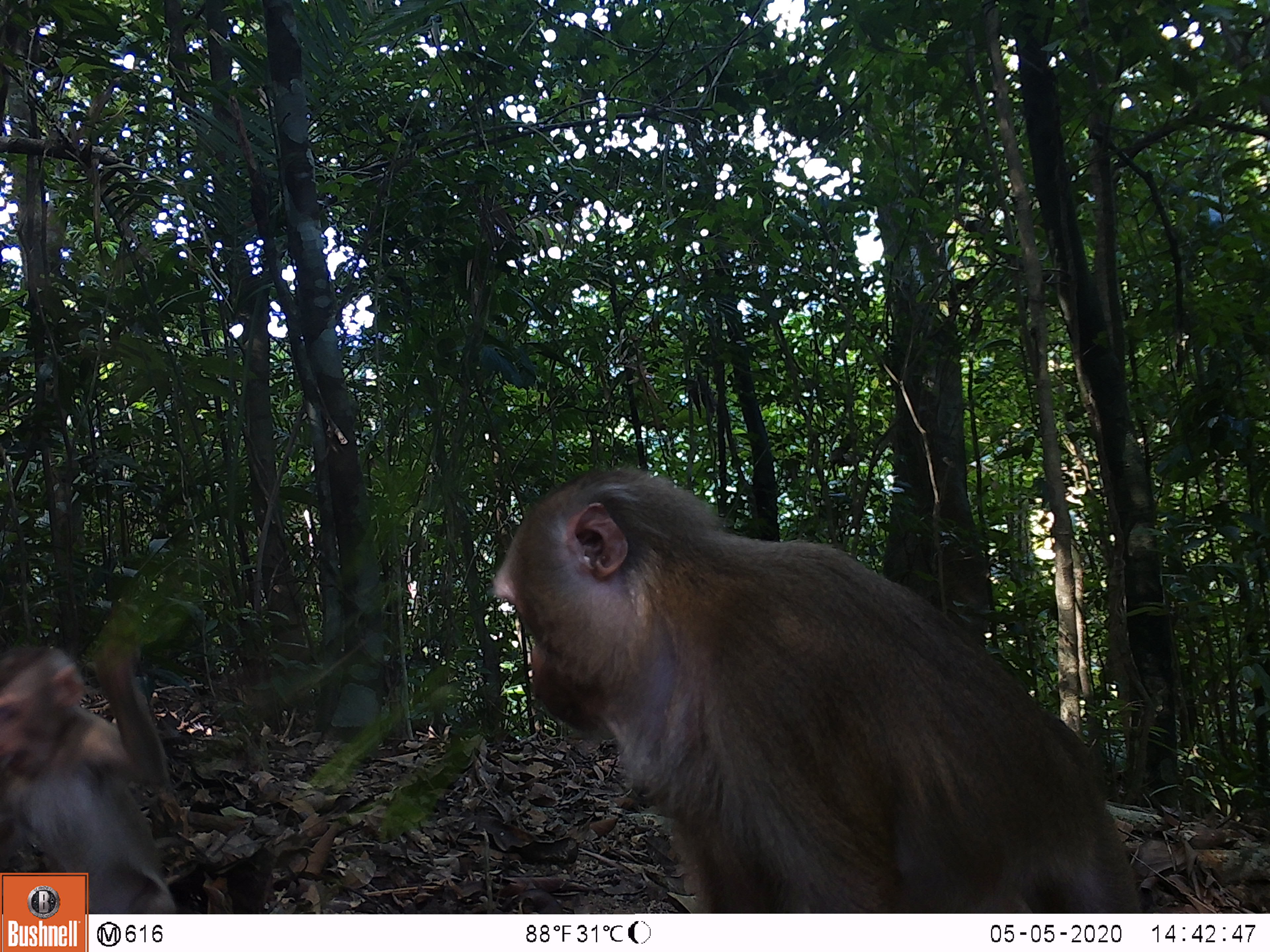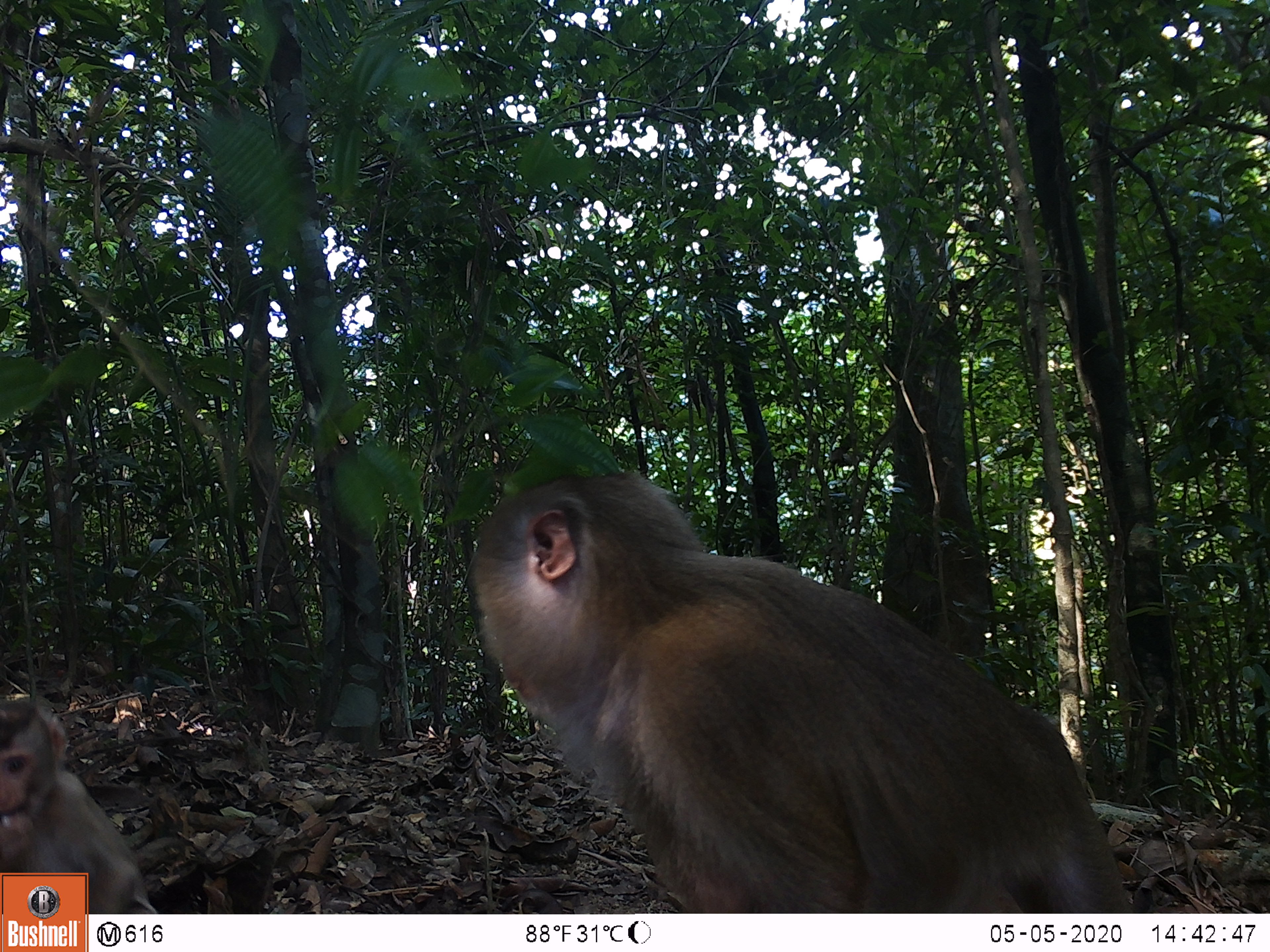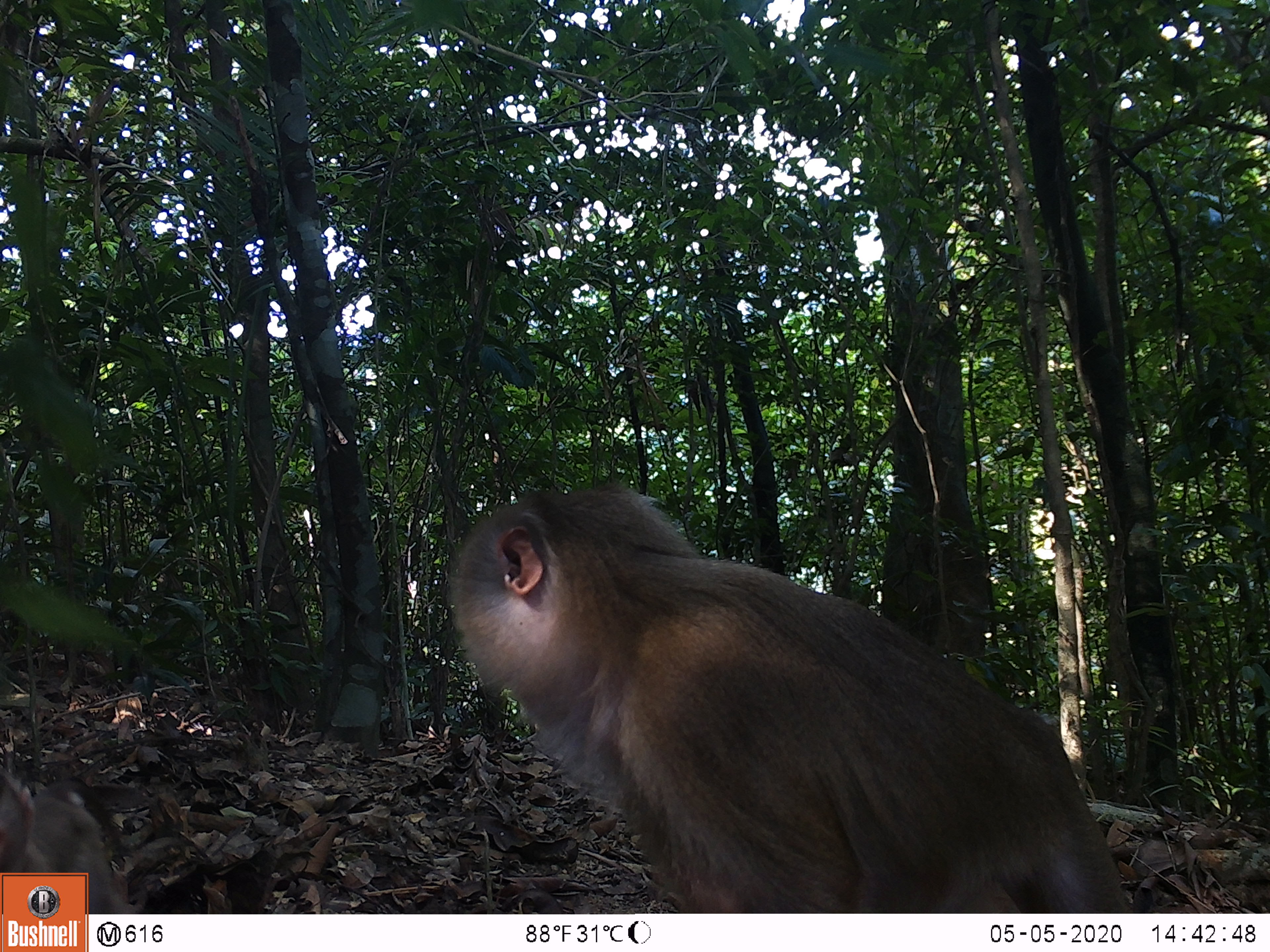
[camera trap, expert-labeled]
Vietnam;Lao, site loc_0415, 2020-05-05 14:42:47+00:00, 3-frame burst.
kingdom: Animalia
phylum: Chordata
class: Mammalia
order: Primates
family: Cercopithecidae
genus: Macaca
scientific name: Macaca nemestrina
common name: pig-tailed macaque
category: pig tailed macaque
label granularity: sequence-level